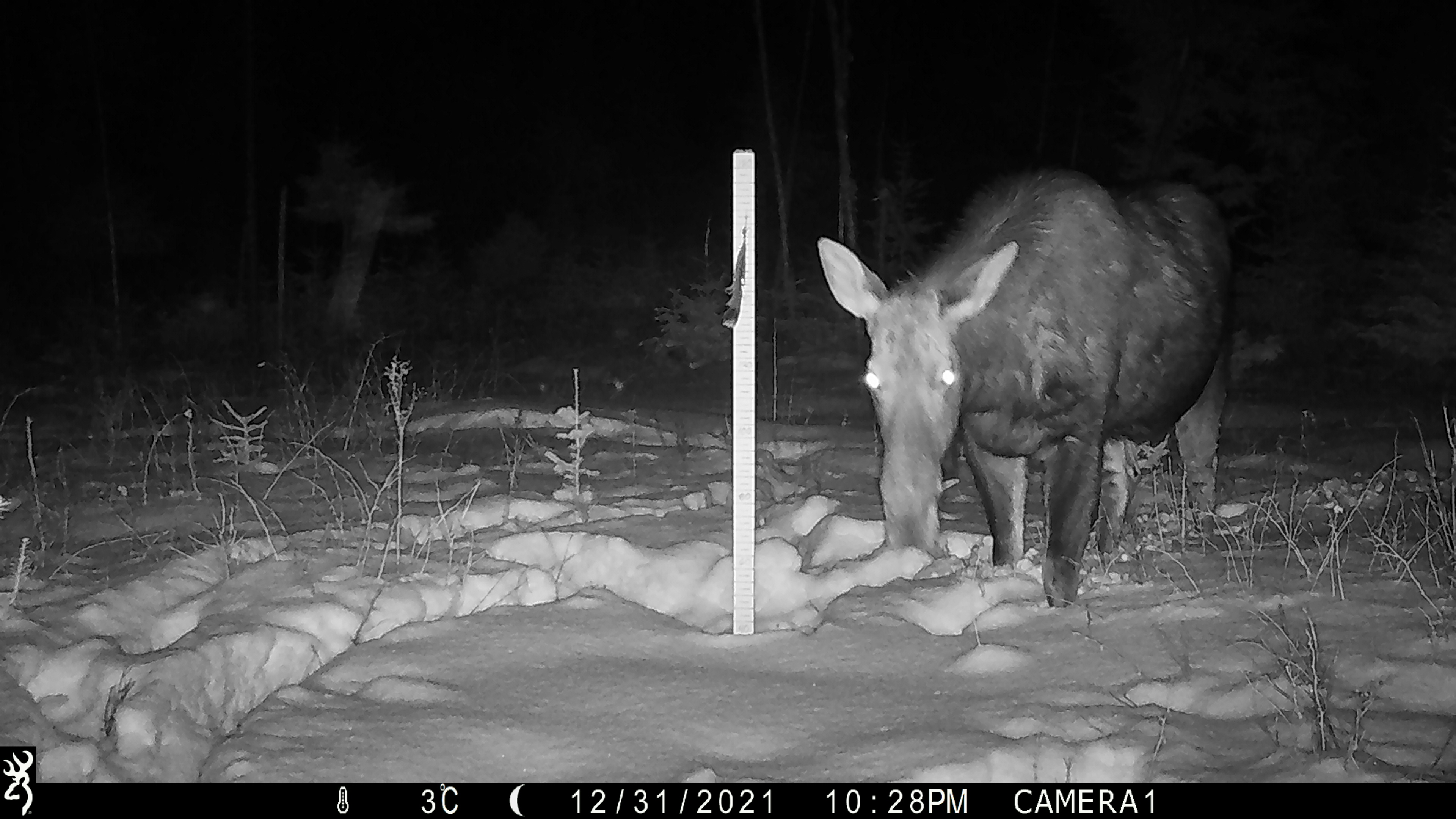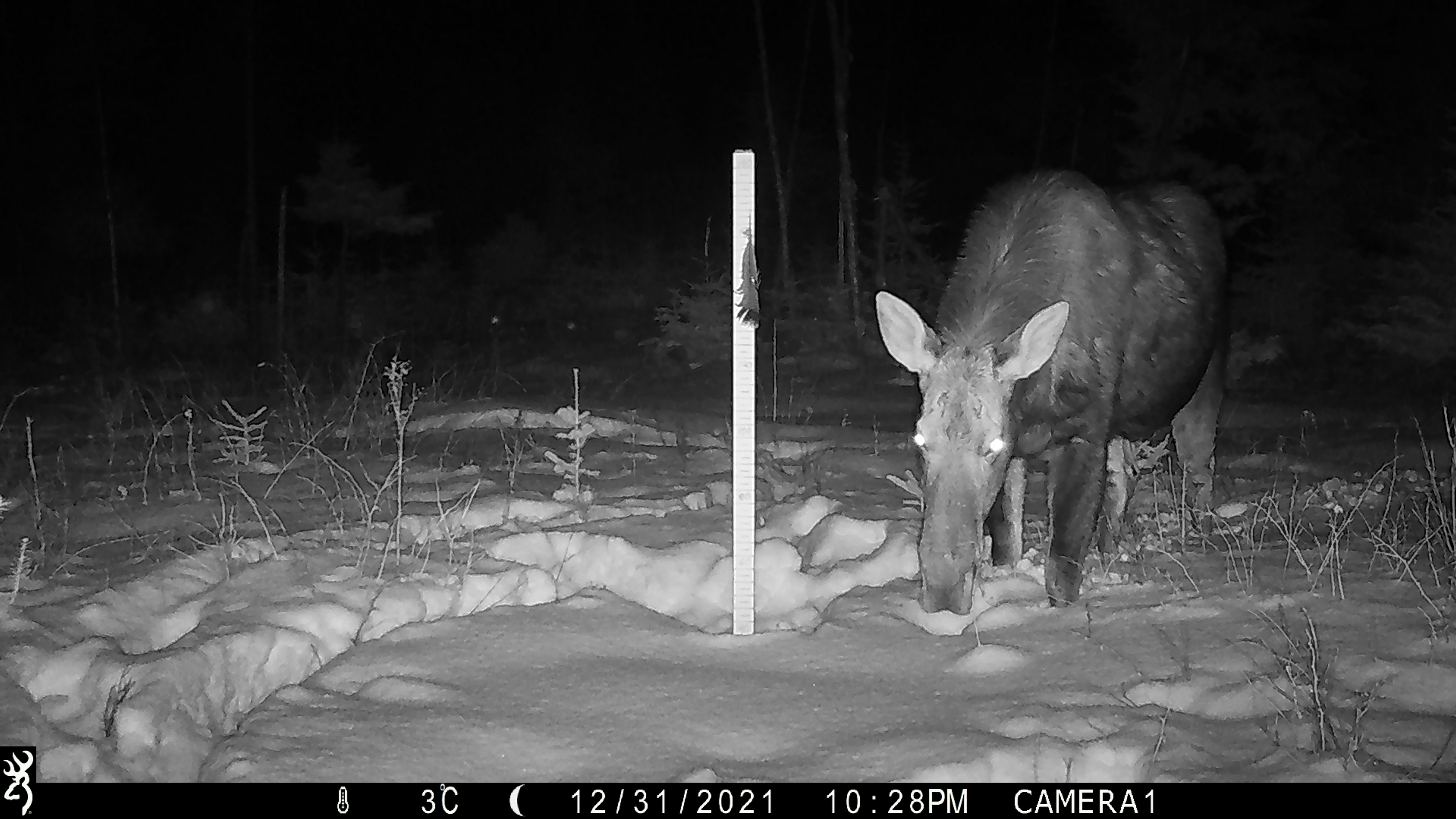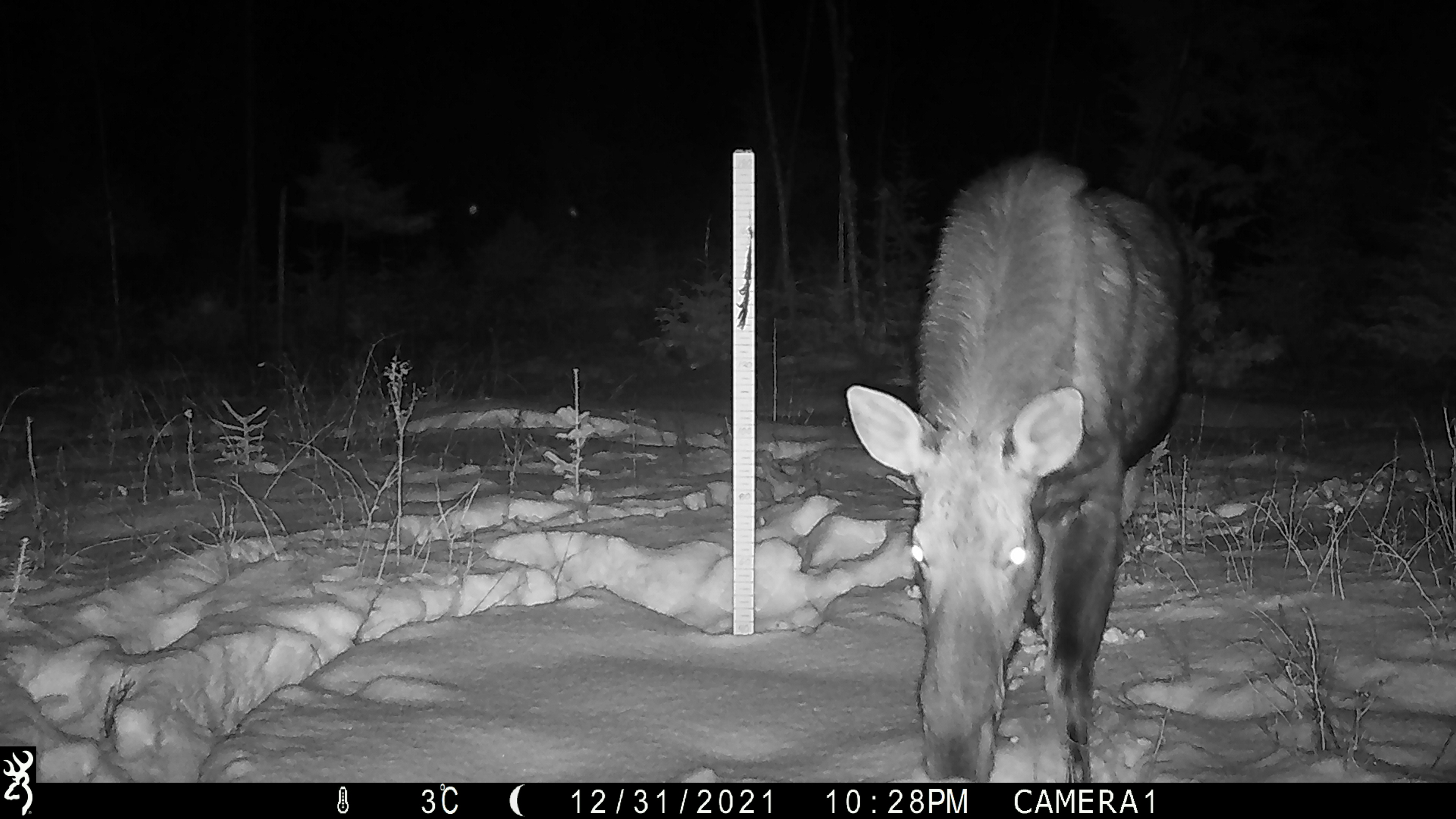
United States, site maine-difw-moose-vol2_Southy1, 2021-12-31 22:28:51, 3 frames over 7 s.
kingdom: Animalia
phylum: Chordata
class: Mammalia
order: Artiodactyla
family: Cervidae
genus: Alces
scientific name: Alces alces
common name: moose